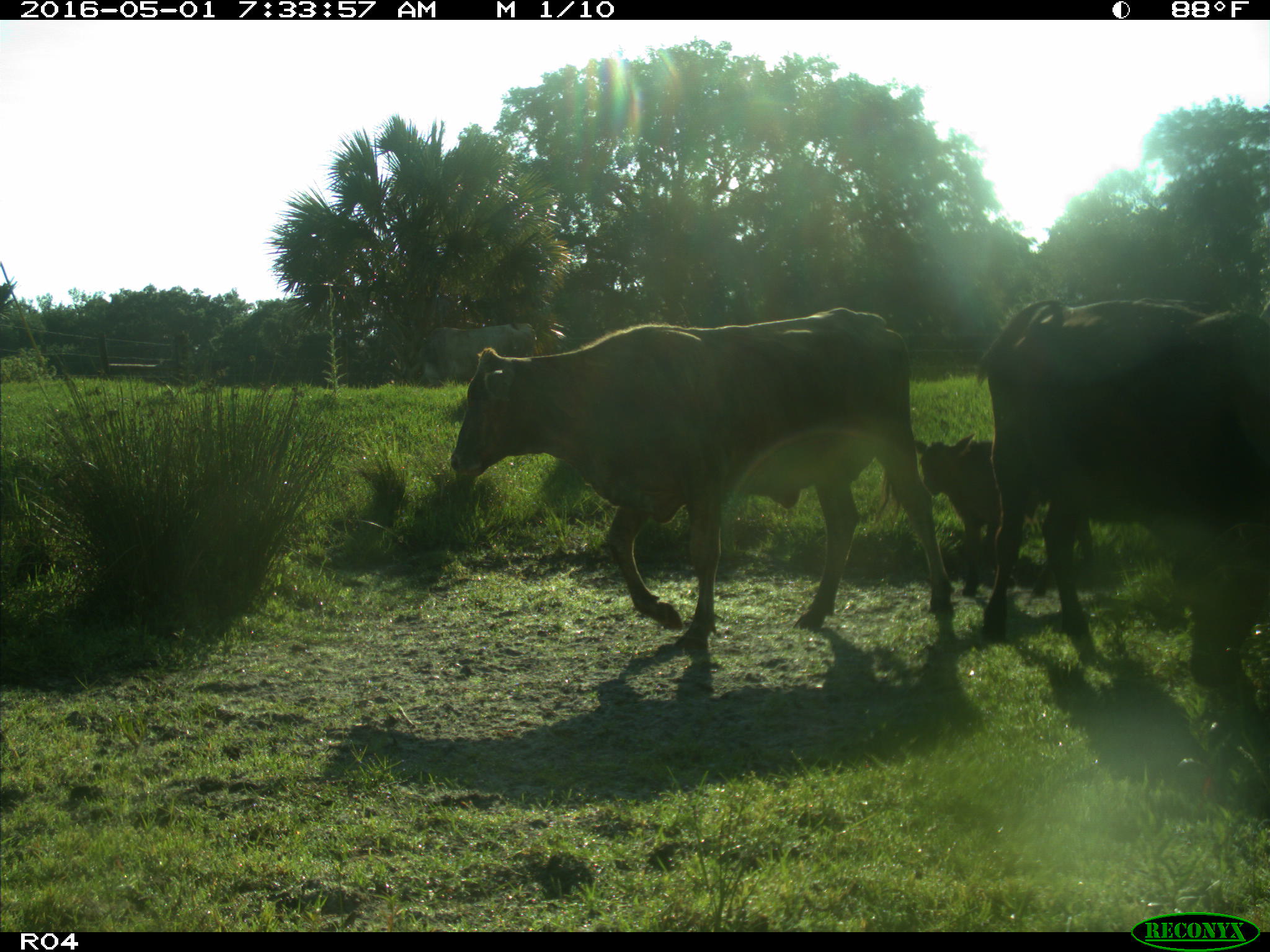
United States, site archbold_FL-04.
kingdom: Animalia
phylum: Chordata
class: Mammalia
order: Artiodactyla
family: Bovidae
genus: Bos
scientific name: Bos taurus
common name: domestic cow